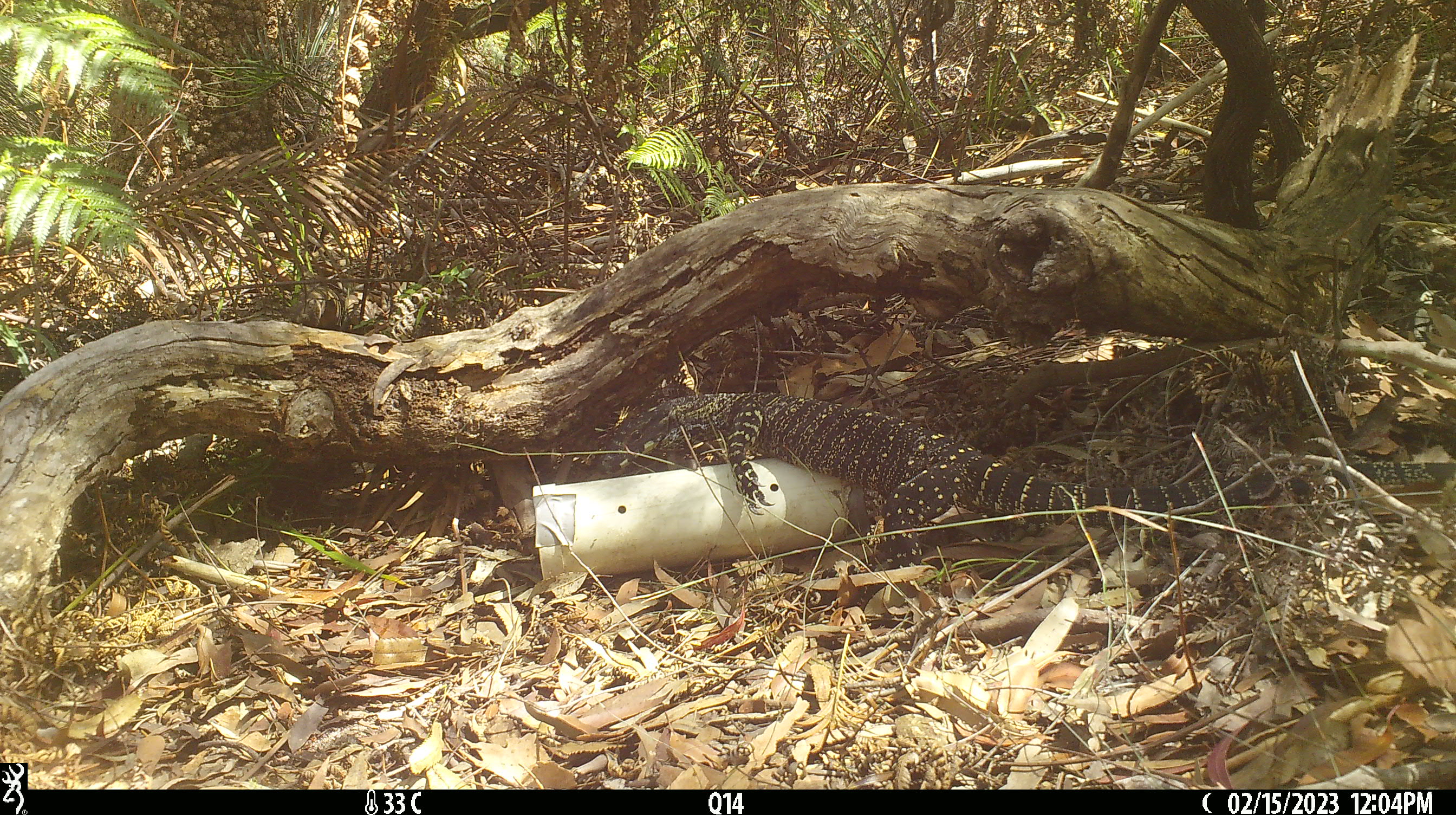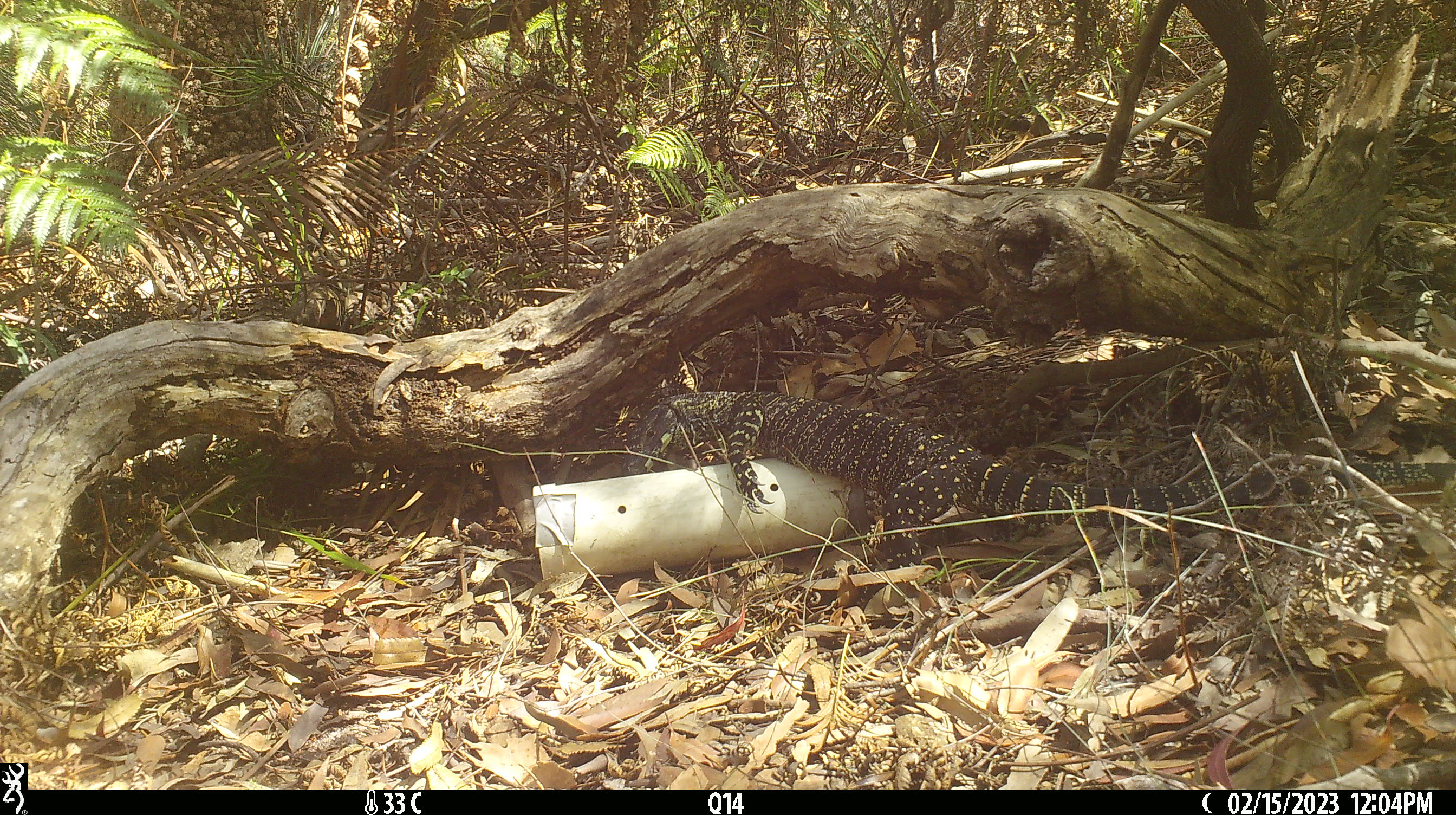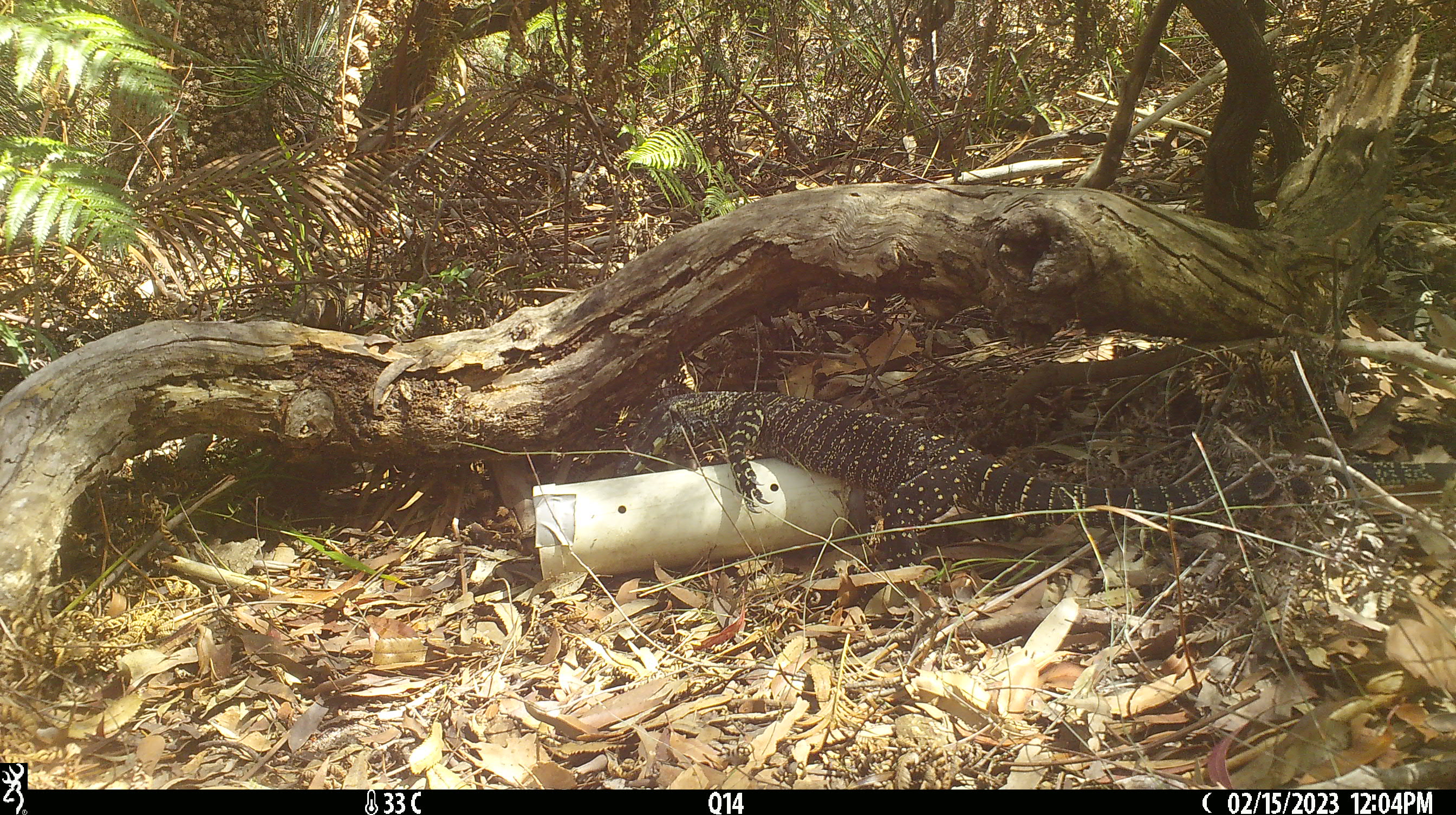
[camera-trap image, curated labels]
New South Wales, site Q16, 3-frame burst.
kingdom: Animalia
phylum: Chordata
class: Reptilia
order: Squamata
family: Varanidae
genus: Varanus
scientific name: Varanus varius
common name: lace monitor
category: goanna